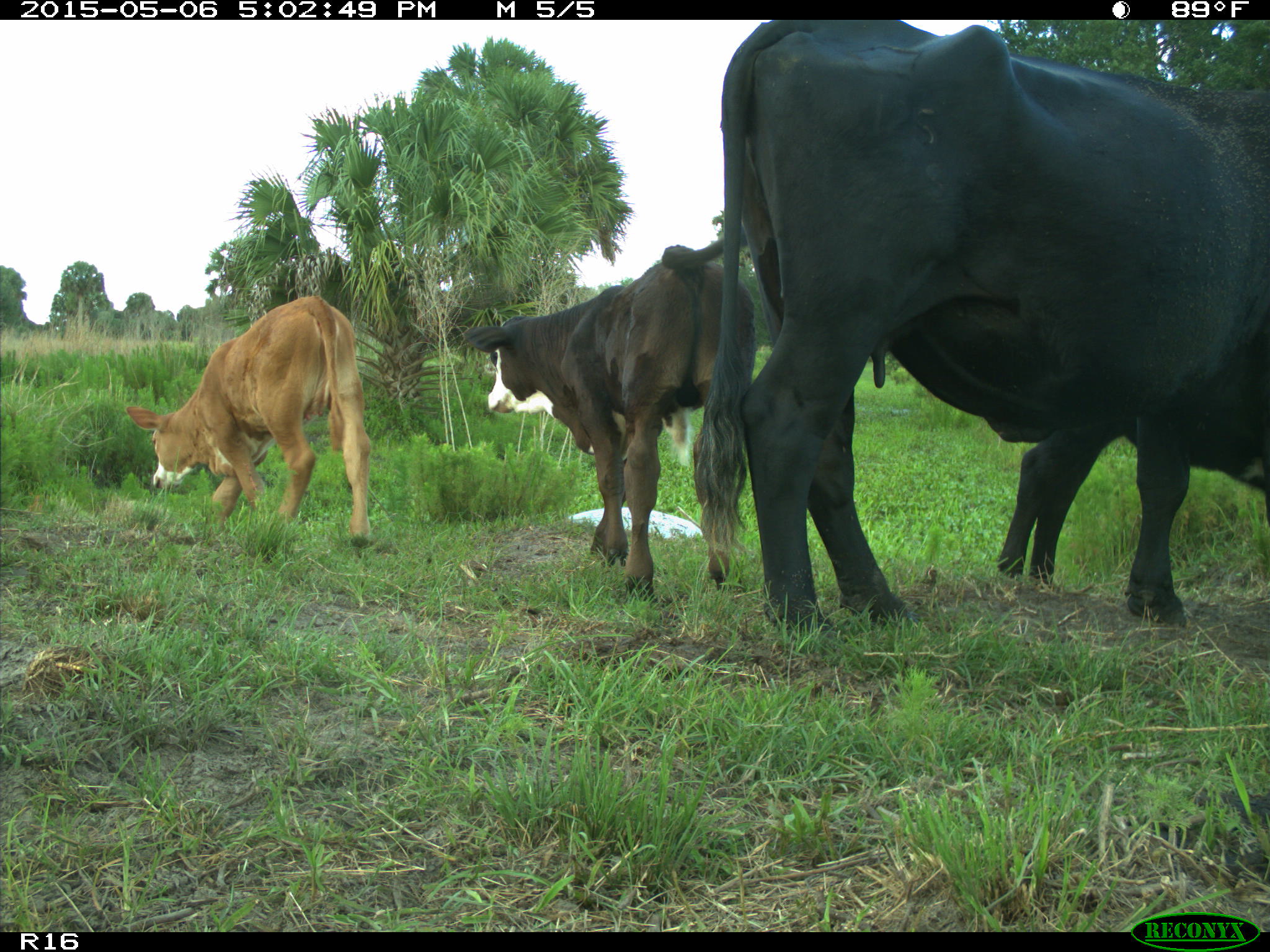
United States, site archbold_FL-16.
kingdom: Animalia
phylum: Chordata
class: Mammalia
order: Artiodactyla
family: Bovidae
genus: Bos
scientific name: Bos taurus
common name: domestic cow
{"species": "Bos taurus (domestic cow)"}